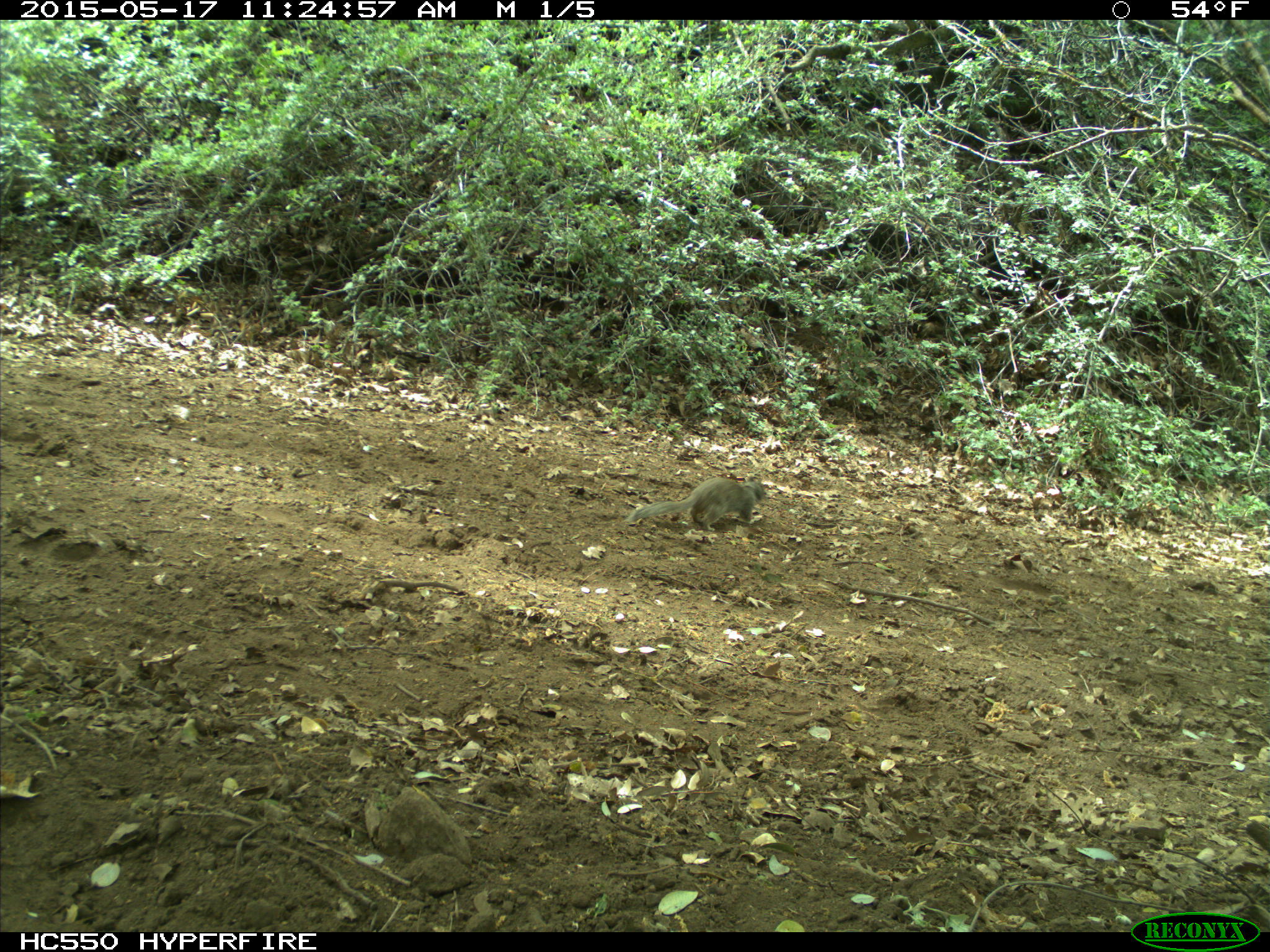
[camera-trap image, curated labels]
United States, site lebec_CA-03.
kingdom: Animalia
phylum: Chordata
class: Mammalia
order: Rodentia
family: Sciuridae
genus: Otospermophilus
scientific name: Otospermophilus beecheyi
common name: california ground squirrel